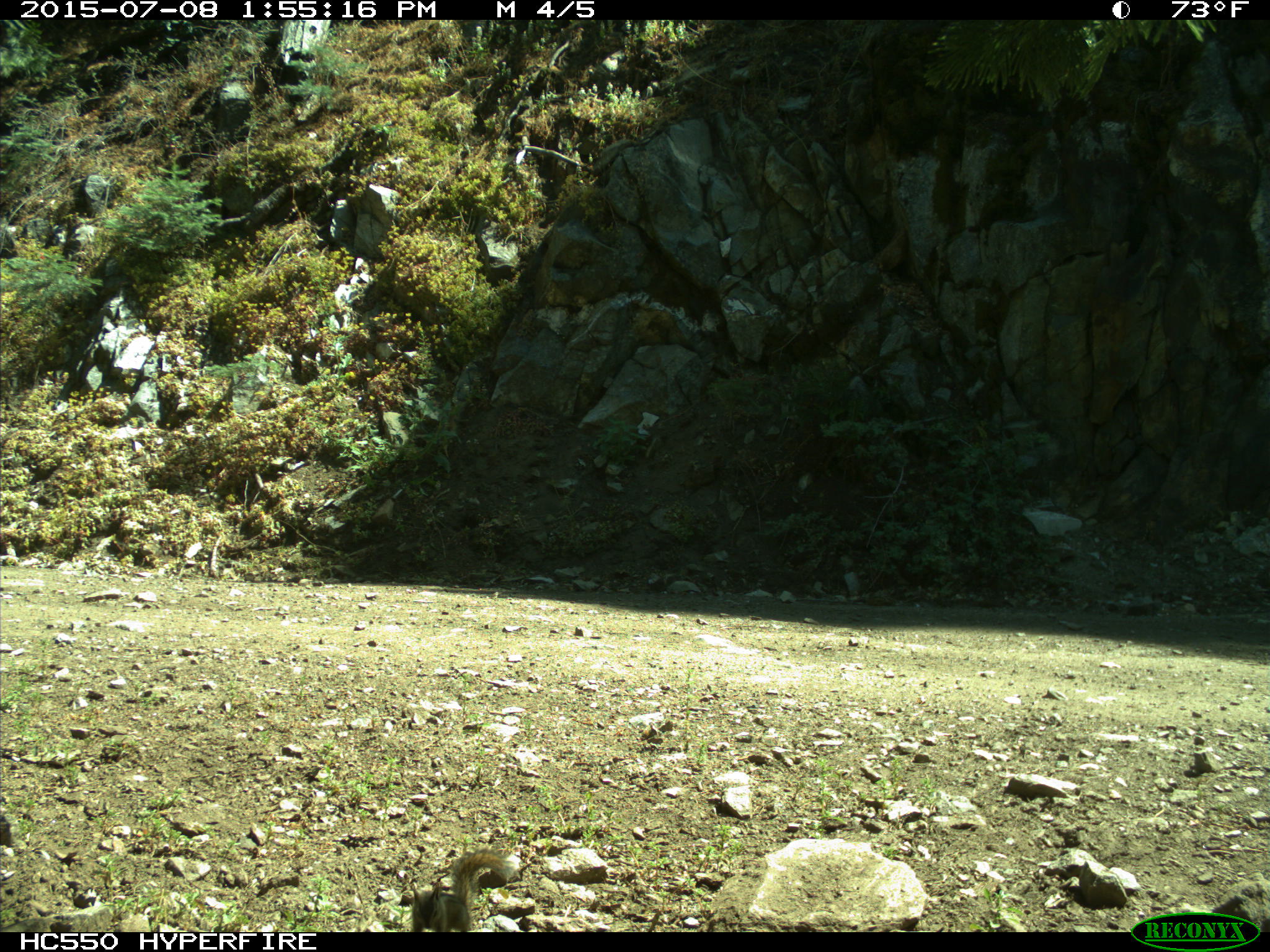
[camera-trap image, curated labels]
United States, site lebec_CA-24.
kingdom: Animalia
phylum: Chordata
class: Mammalia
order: Rodentia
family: Sciuridae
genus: Tamias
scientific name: Tamias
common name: chipmunk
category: unidentified chipmunk